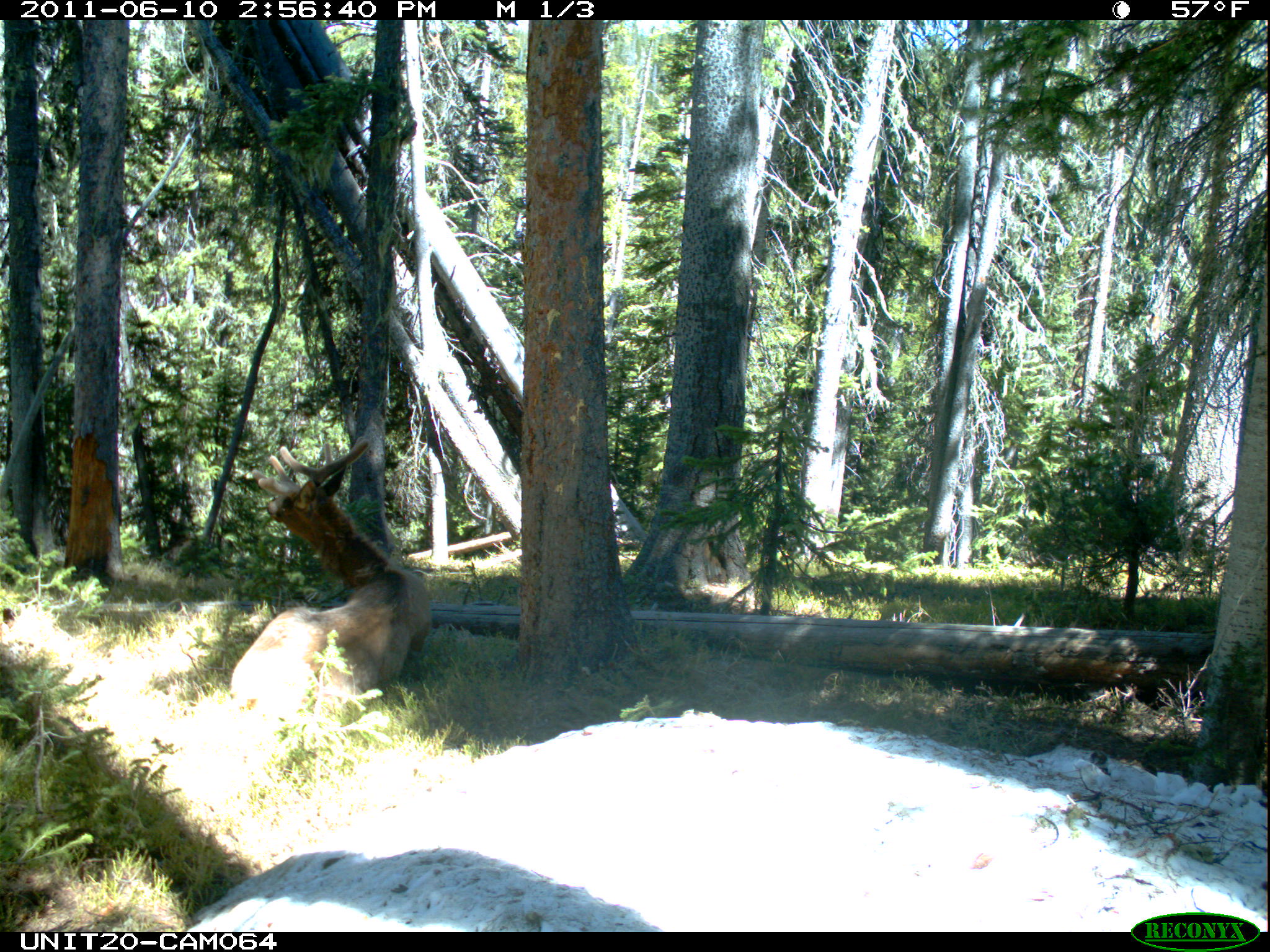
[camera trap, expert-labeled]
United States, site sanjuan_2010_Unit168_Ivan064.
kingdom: Animalia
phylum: Chordata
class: Mammalia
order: Artiodactyla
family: Cervidae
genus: Cervus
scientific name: Cervus elaphus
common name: red deer